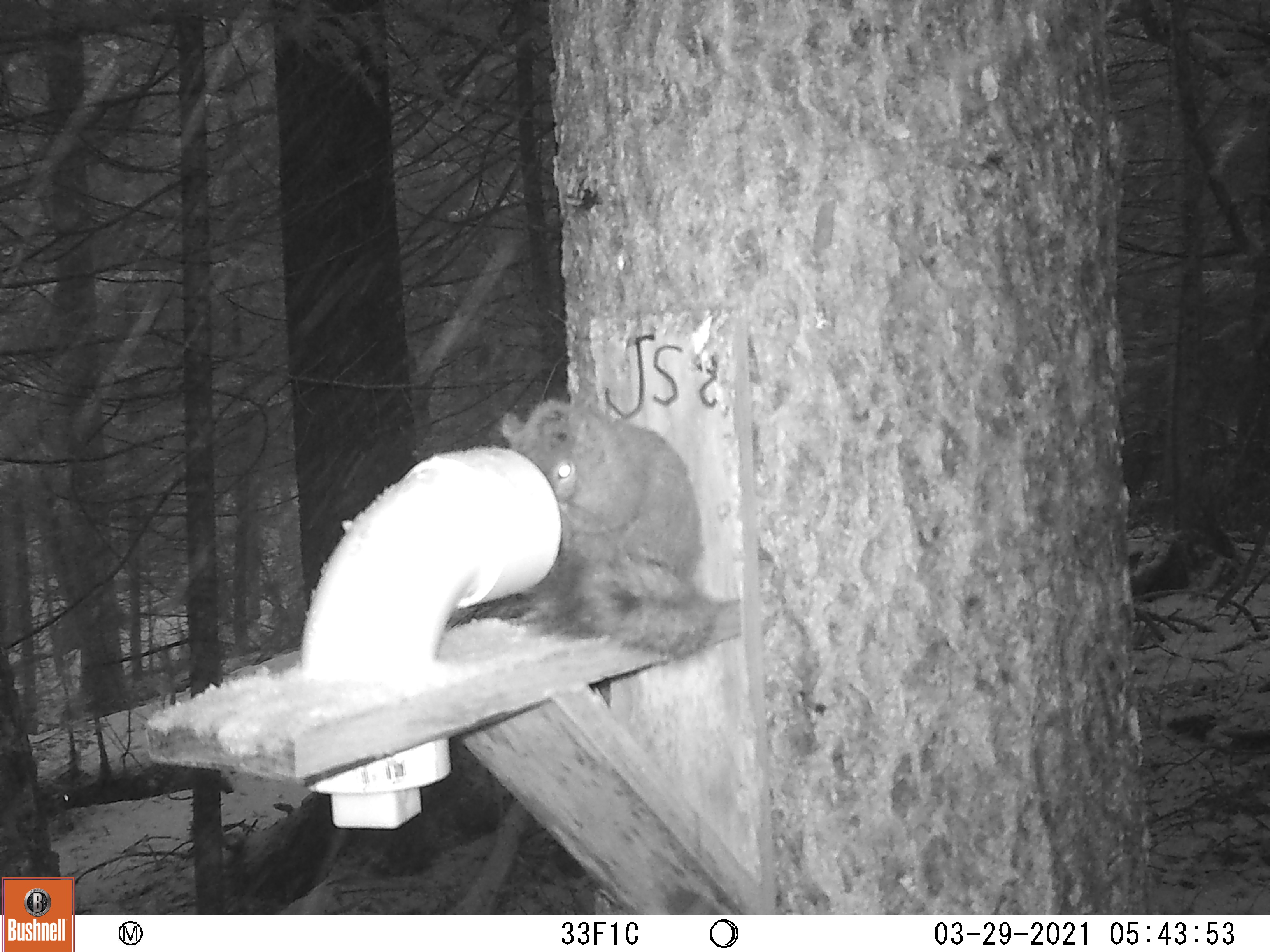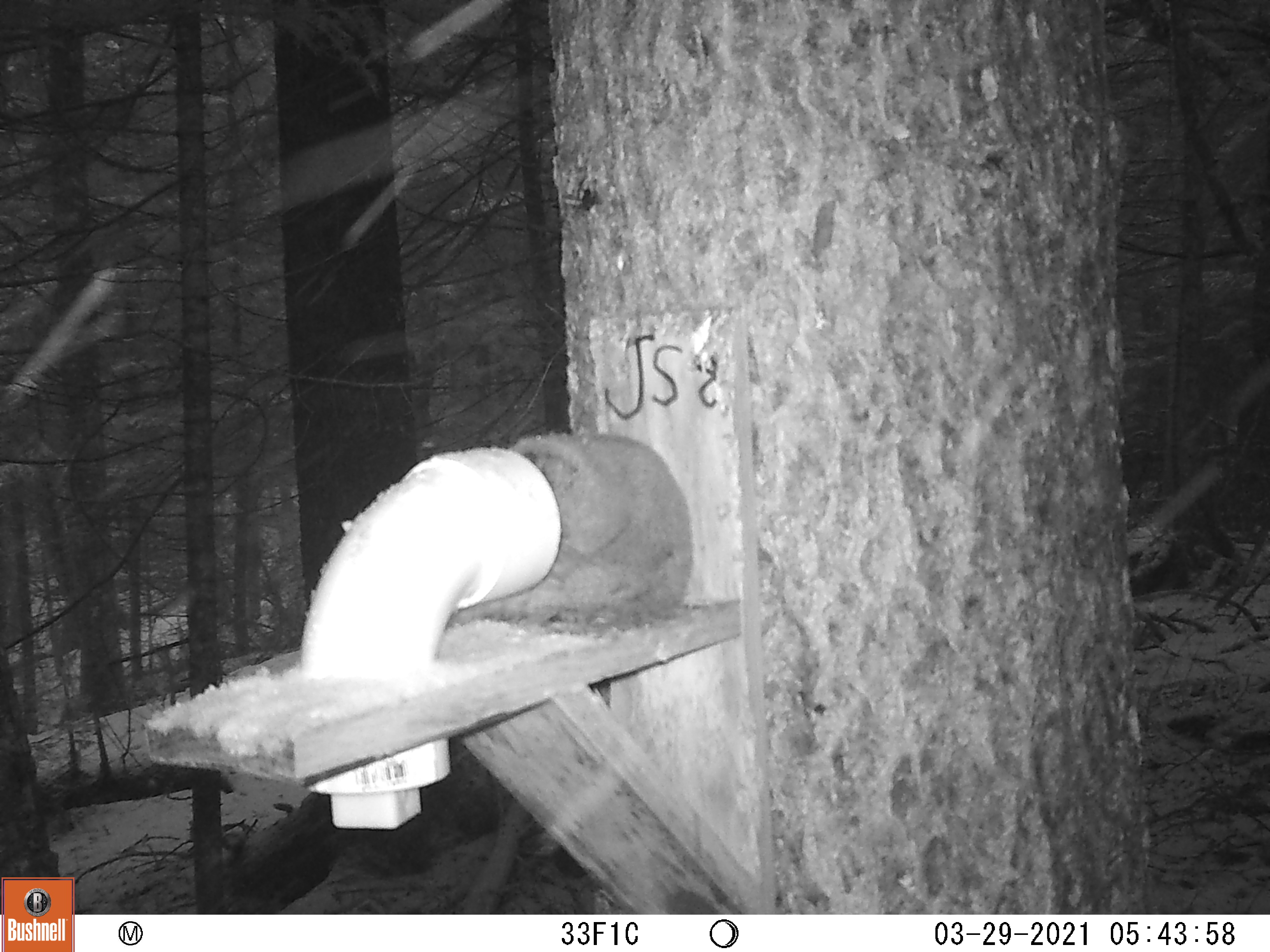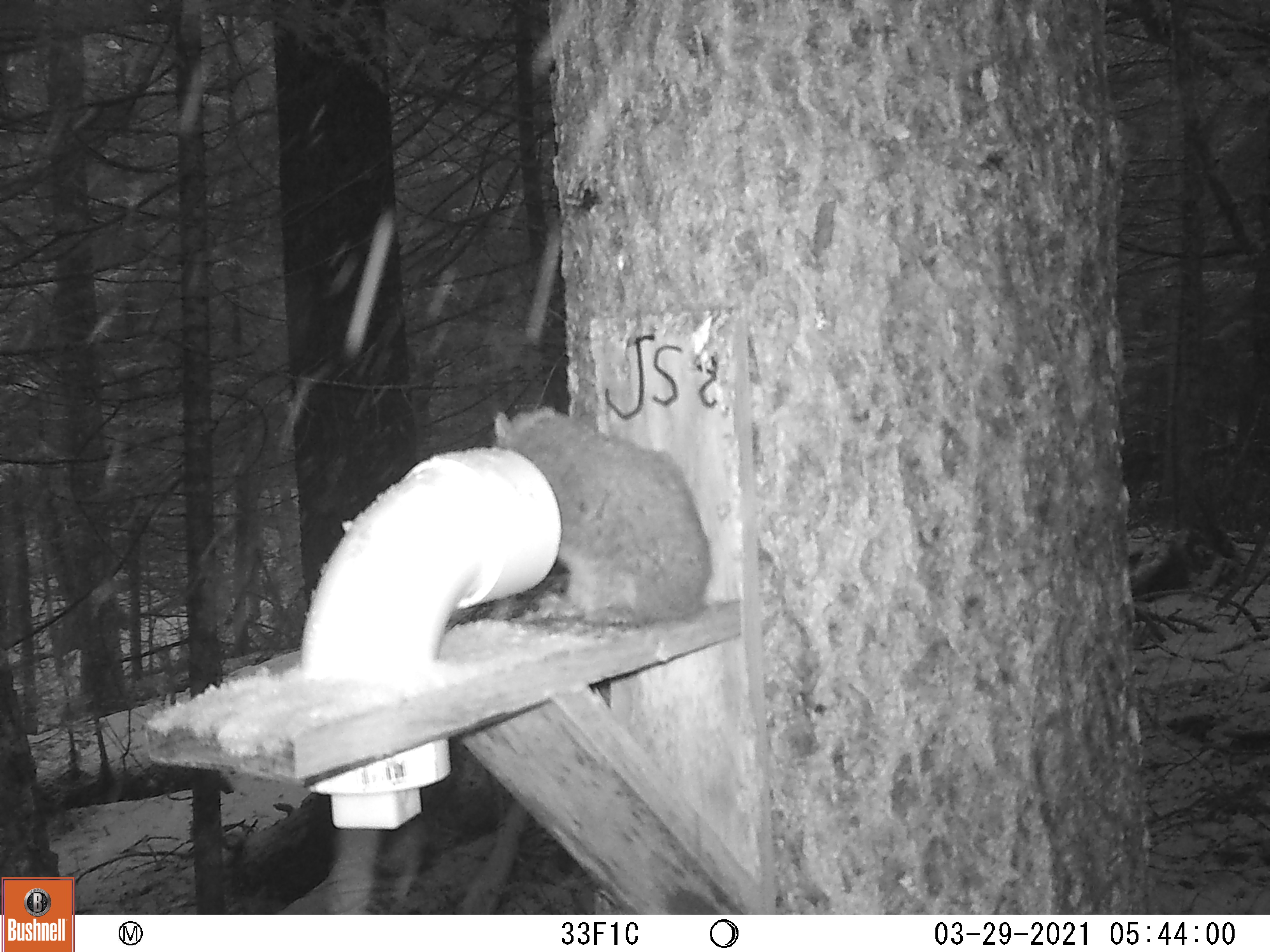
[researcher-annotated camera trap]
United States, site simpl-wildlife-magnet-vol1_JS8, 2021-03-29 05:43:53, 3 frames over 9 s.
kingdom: Animalia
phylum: Chordata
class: Mammalia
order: Rodentia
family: Sciuridae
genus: Tamiasciurus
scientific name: Tamiasciurus hudsonicus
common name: red squirrel